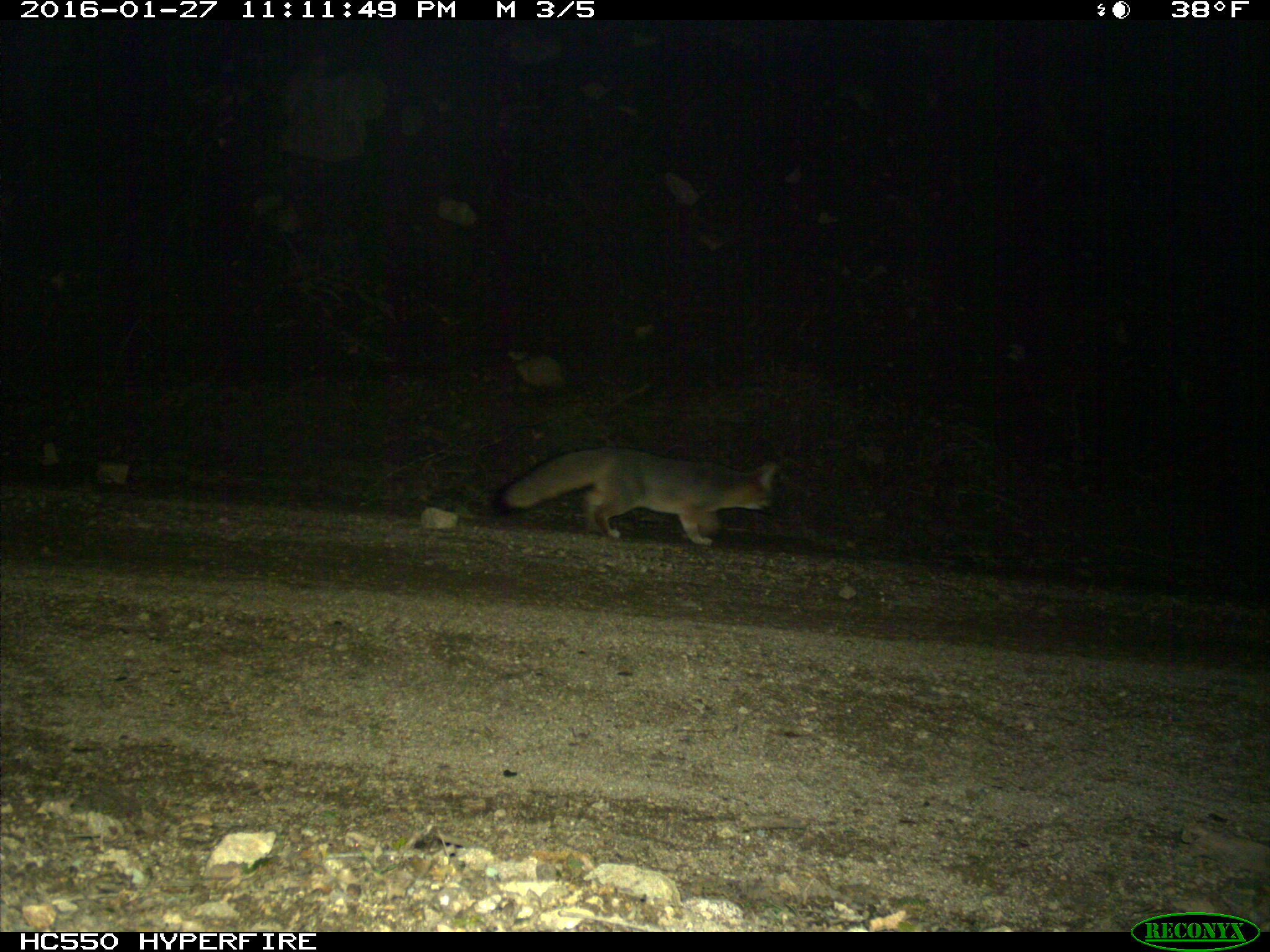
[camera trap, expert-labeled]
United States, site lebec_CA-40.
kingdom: Animalia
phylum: Chordata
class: Mammalia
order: Carnivora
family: Canidae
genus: Urocyon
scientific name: Urocyon cinereoargenteus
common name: gray fox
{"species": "Urocyon cinereoargenteus (gray fox)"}